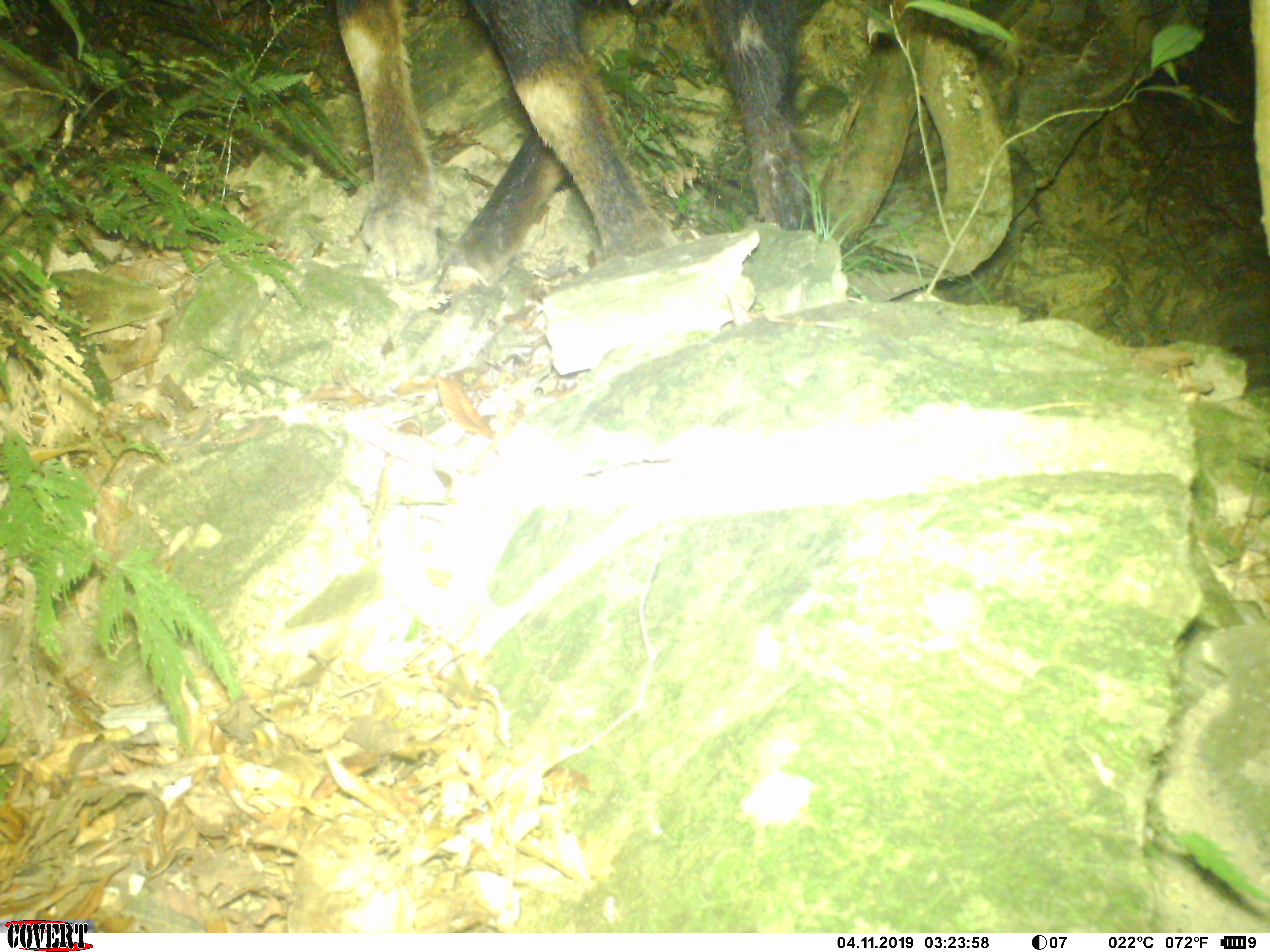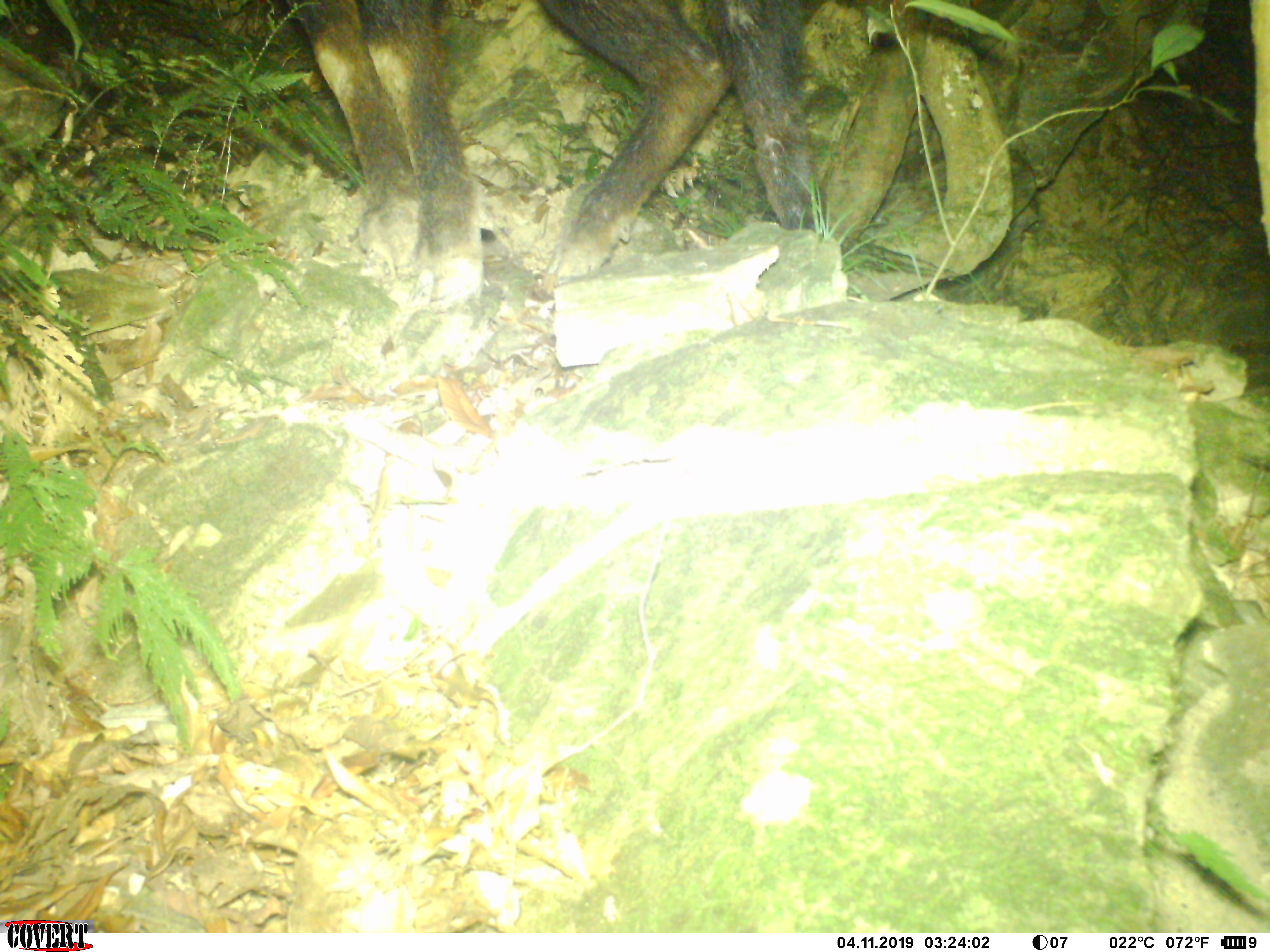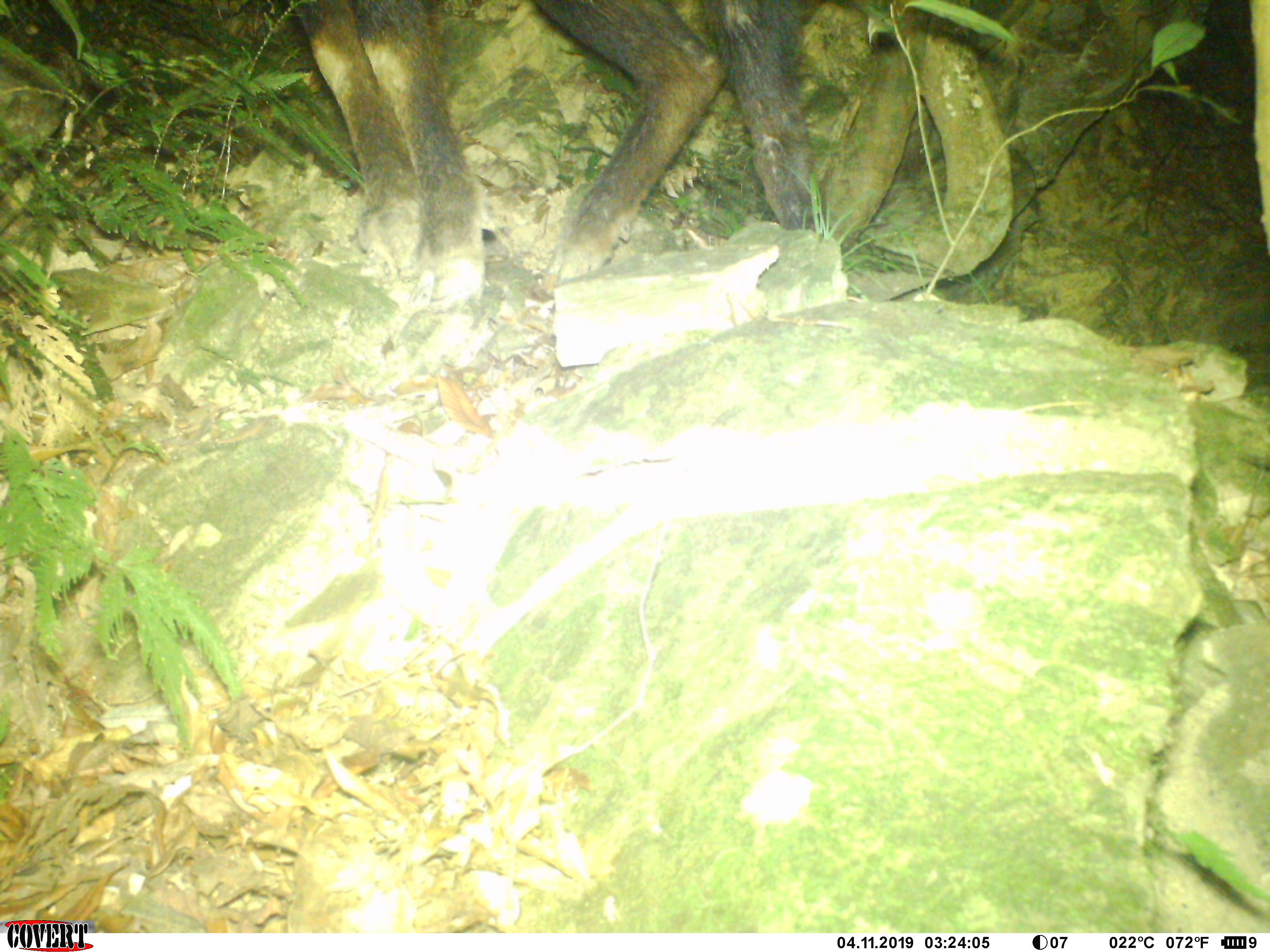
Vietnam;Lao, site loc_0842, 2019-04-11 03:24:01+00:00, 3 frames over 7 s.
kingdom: Animalia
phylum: Chordata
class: Mammalia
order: Artiodactyla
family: Bovidae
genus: Capricornis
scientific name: Capricornis sumatraensis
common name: chinese serow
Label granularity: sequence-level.